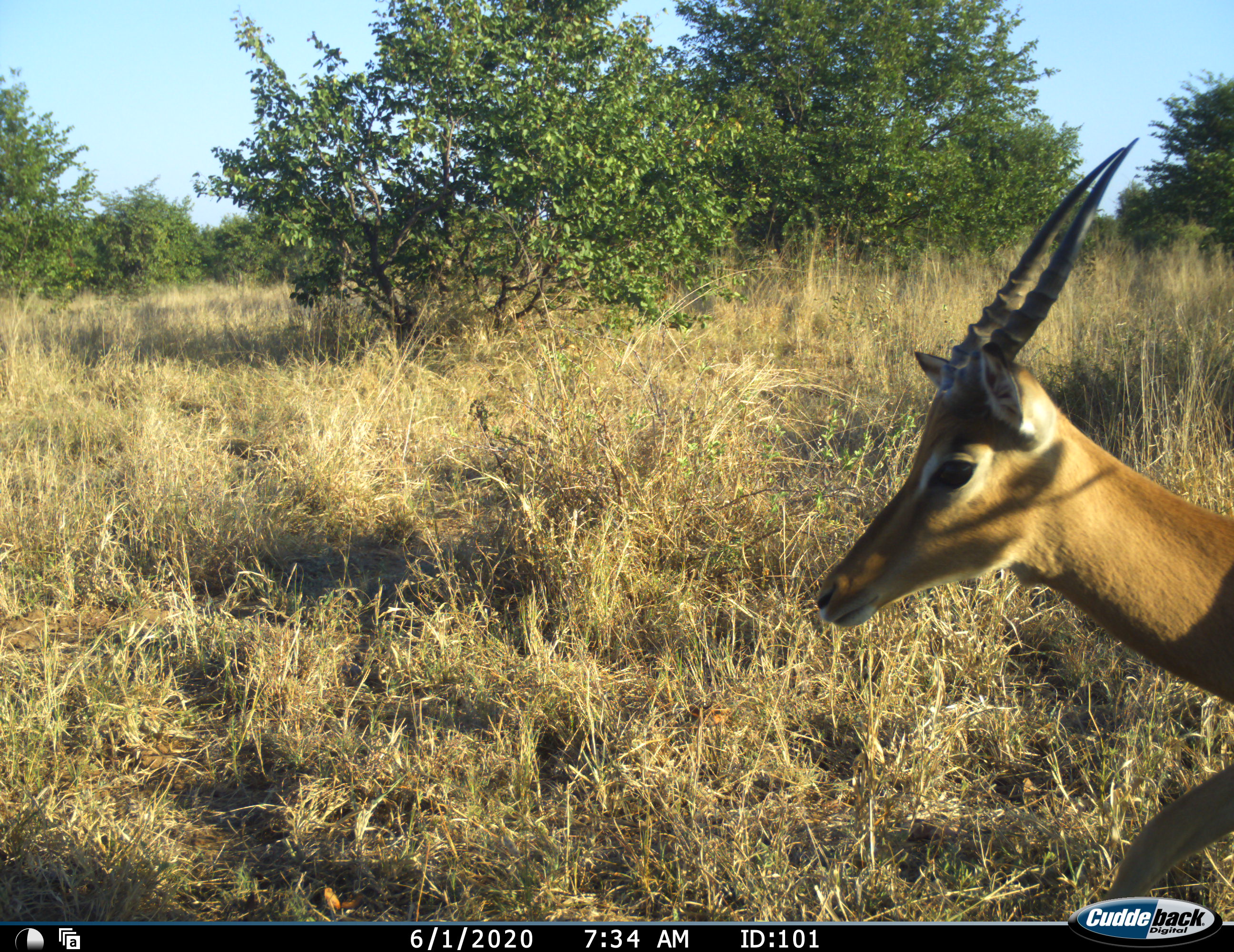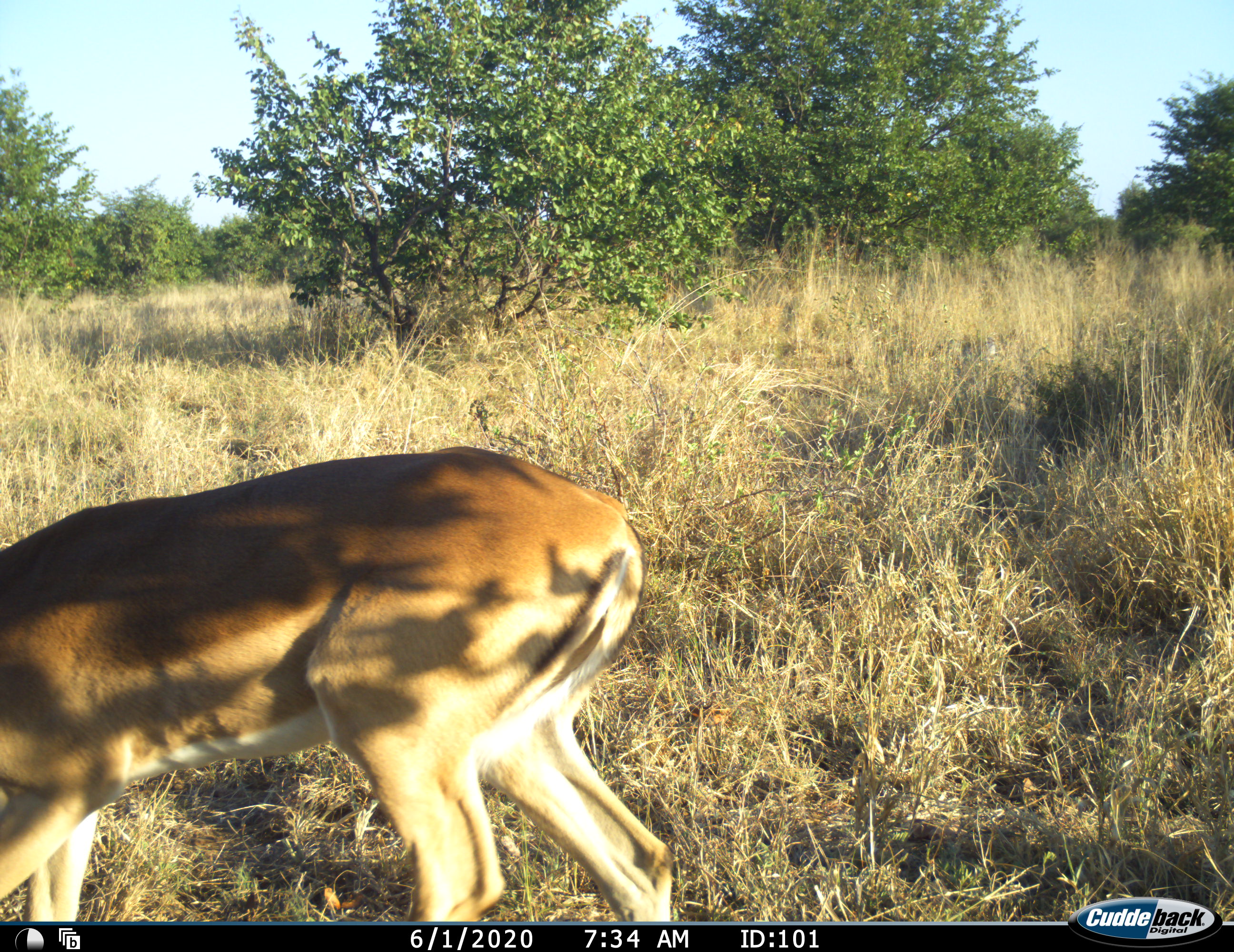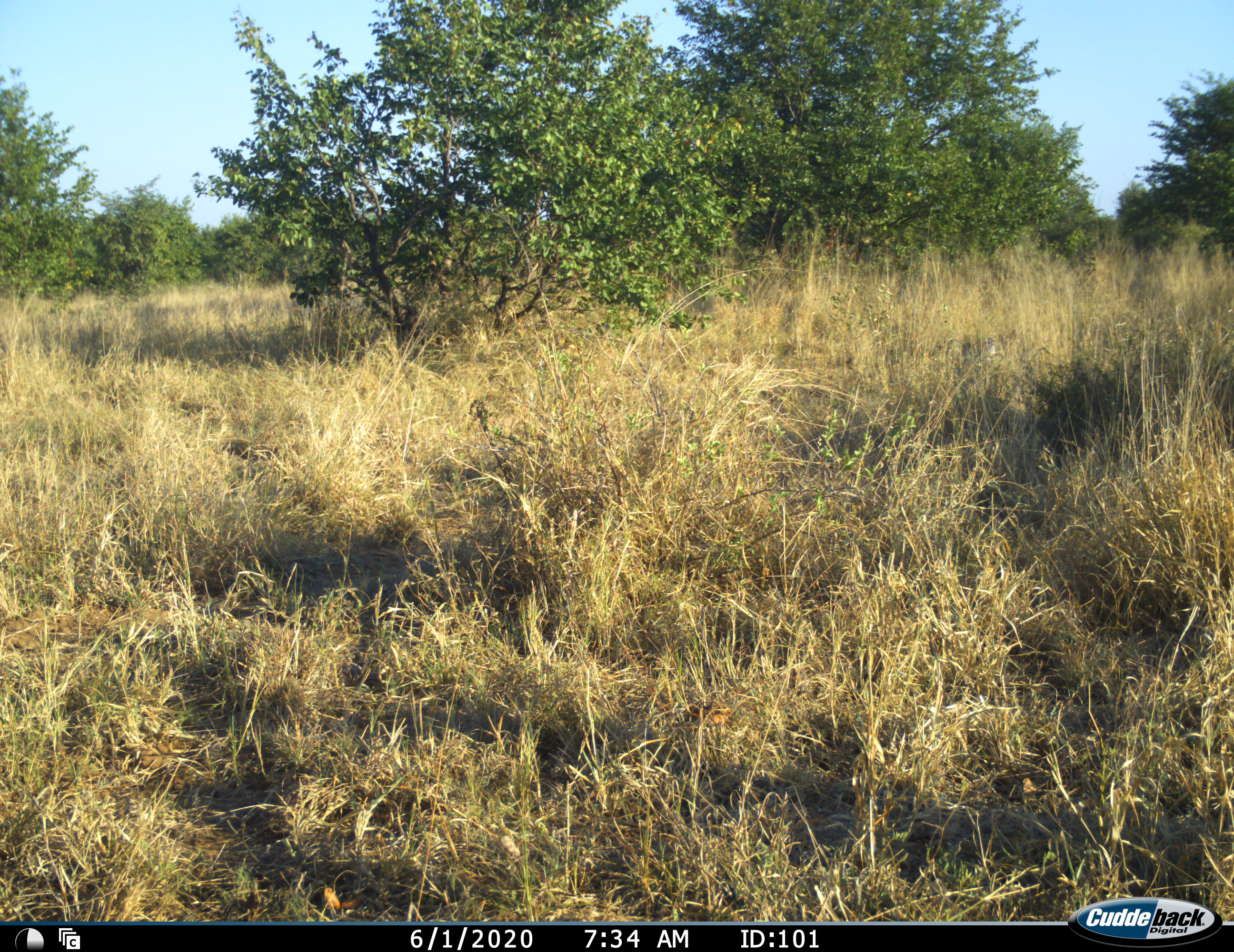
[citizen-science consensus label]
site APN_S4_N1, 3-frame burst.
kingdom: Animalia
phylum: Chordata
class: Mammalia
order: Artiodactyla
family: Bovidae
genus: Aepyceros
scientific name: Aepyceros melampus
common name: impala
Impala (Aepyceros melampus), count 1. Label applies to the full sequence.